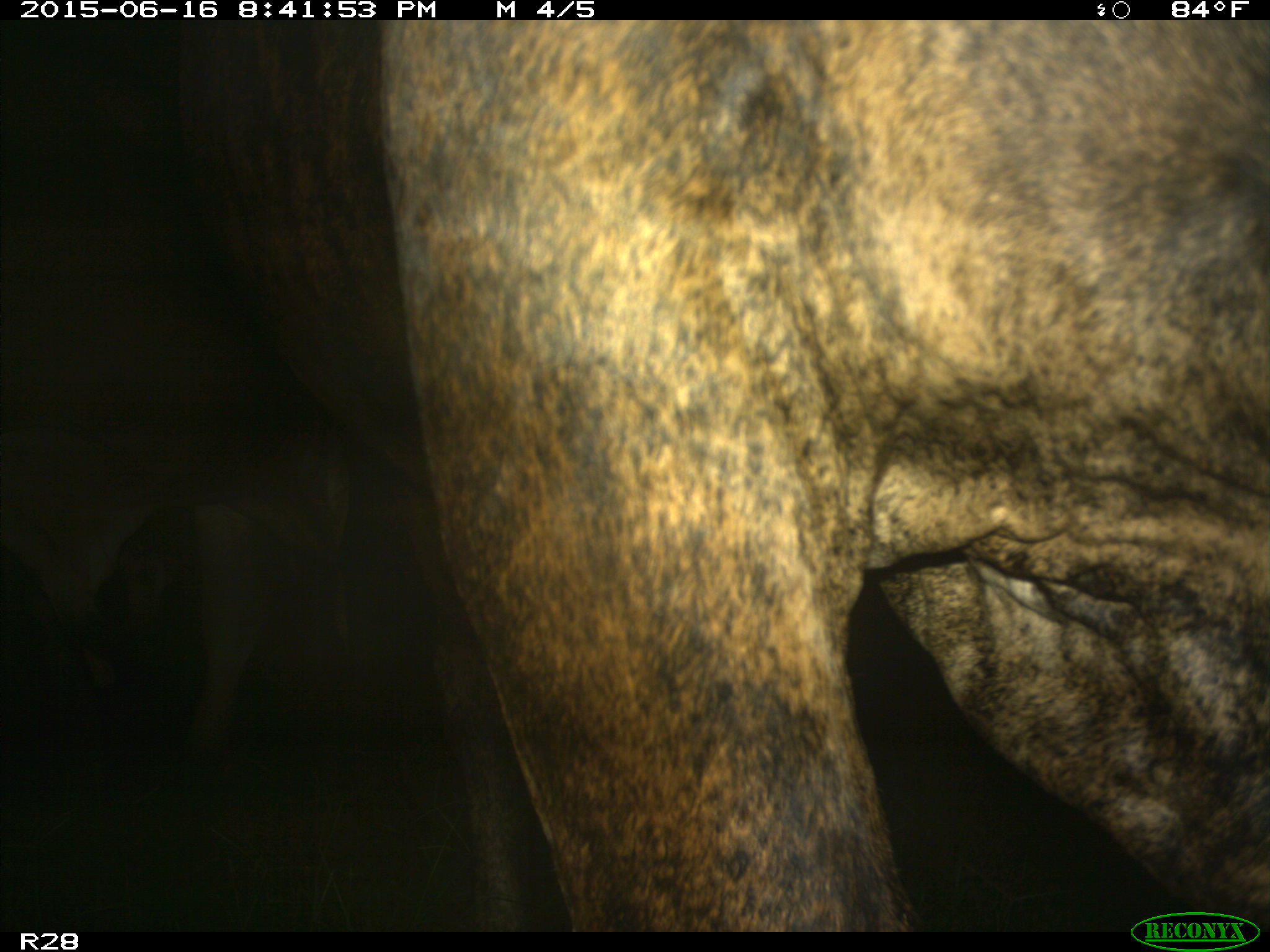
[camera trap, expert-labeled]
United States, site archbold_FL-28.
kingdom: Animalia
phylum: Chordata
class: Mammalia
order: Artiodactyla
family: Bovidae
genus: Bos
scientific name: Bos taurus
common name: domestic cow